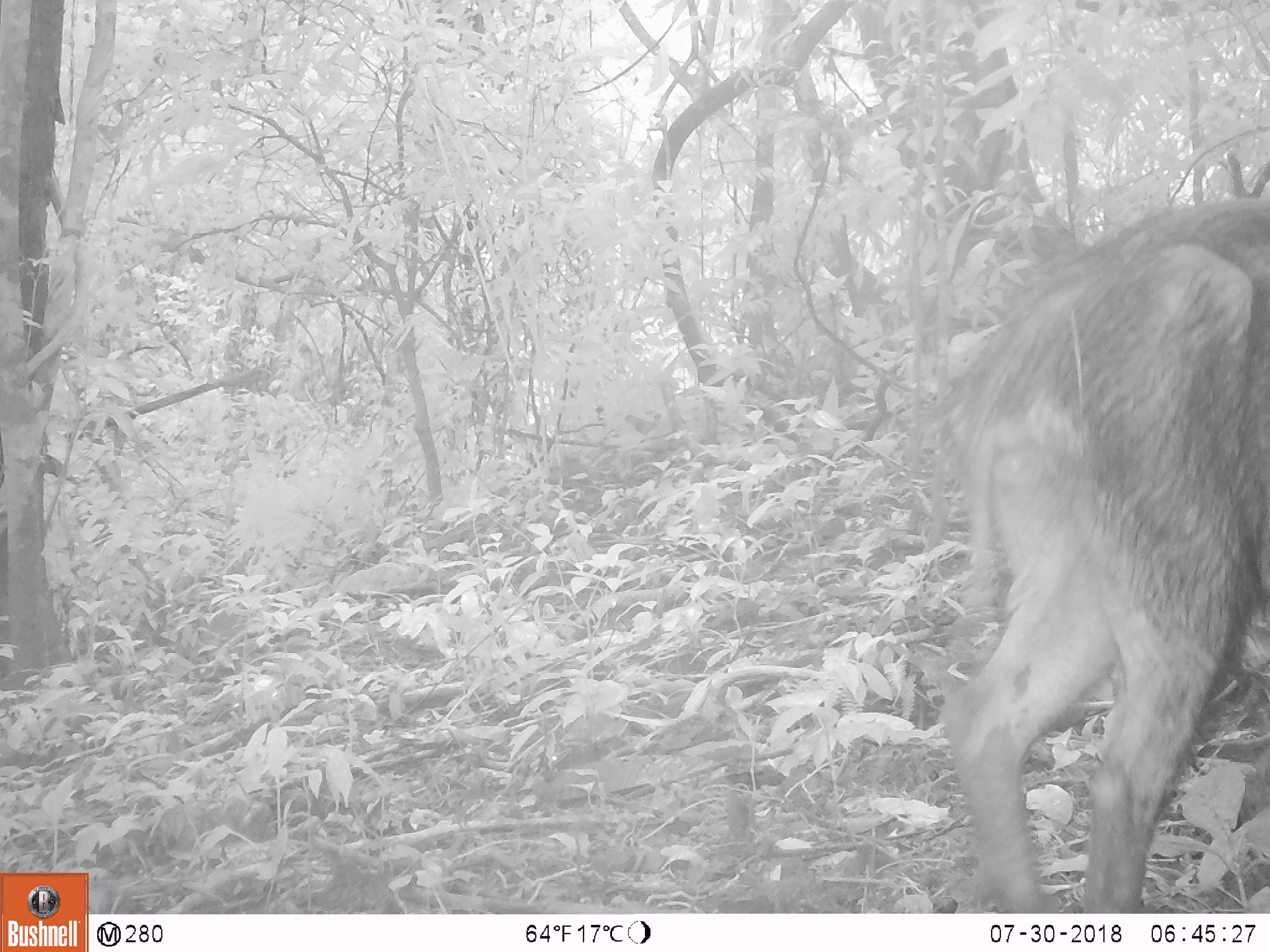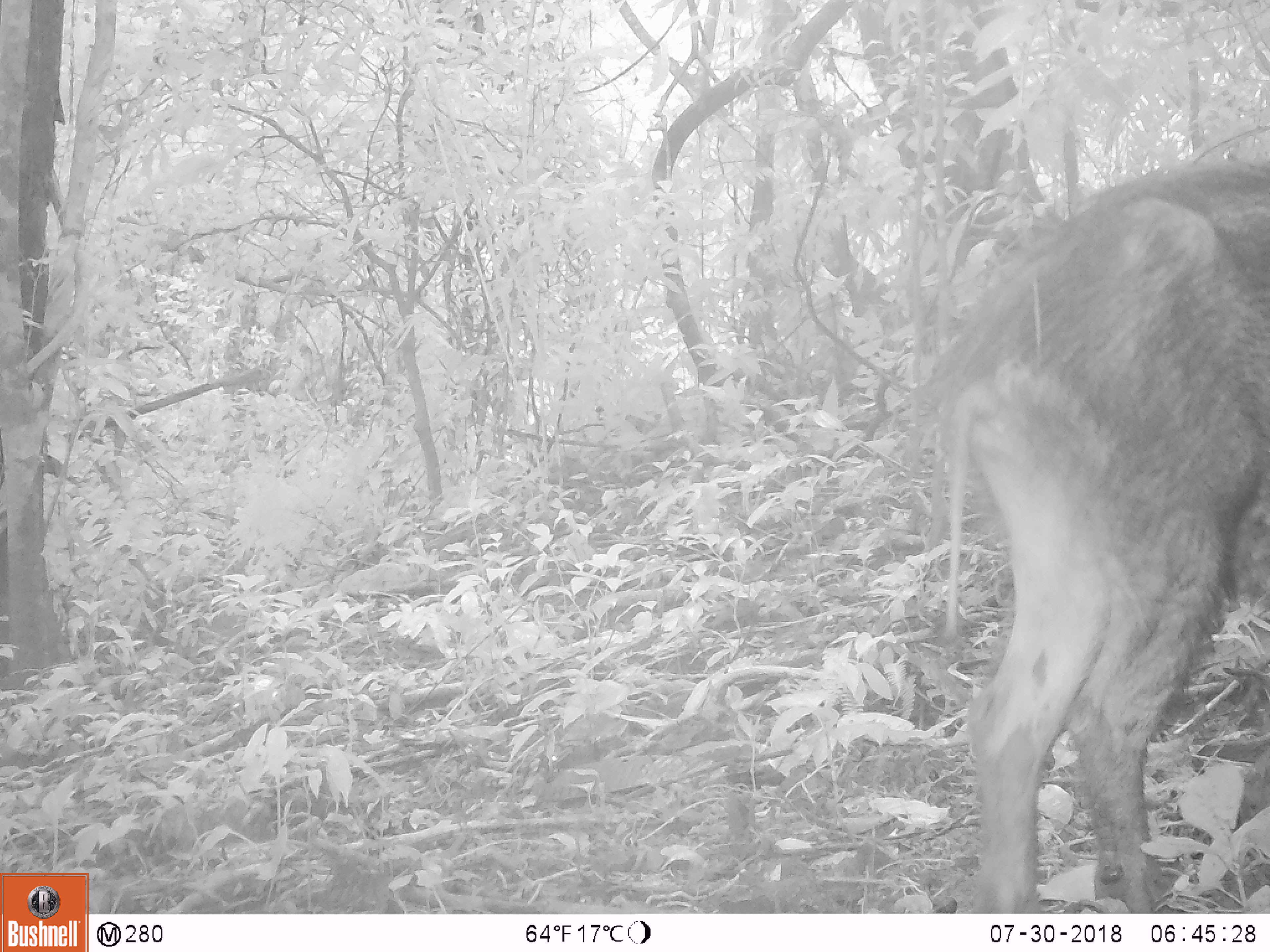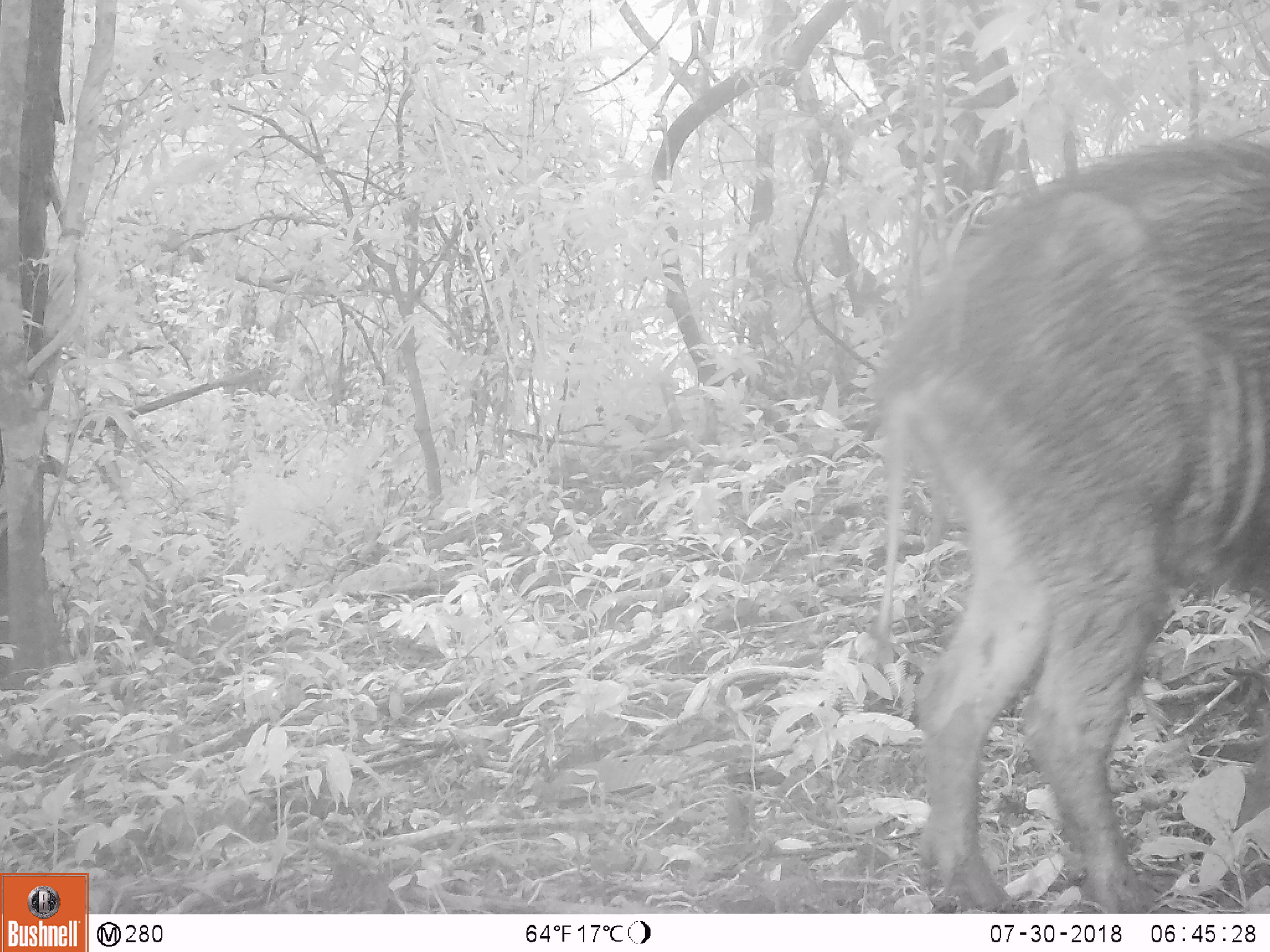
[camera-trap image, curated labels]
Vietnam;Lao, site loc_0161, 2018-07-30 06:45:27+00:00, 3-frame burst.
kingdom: Animalia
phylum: Chordata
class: Mammalia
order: Artiodactyla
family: Suidae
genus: Sus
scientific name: Sus scrofa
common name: eurasian wild pig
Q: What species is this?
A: Eurasian wild pig (Sus scrofa).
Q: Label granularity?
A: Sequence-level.